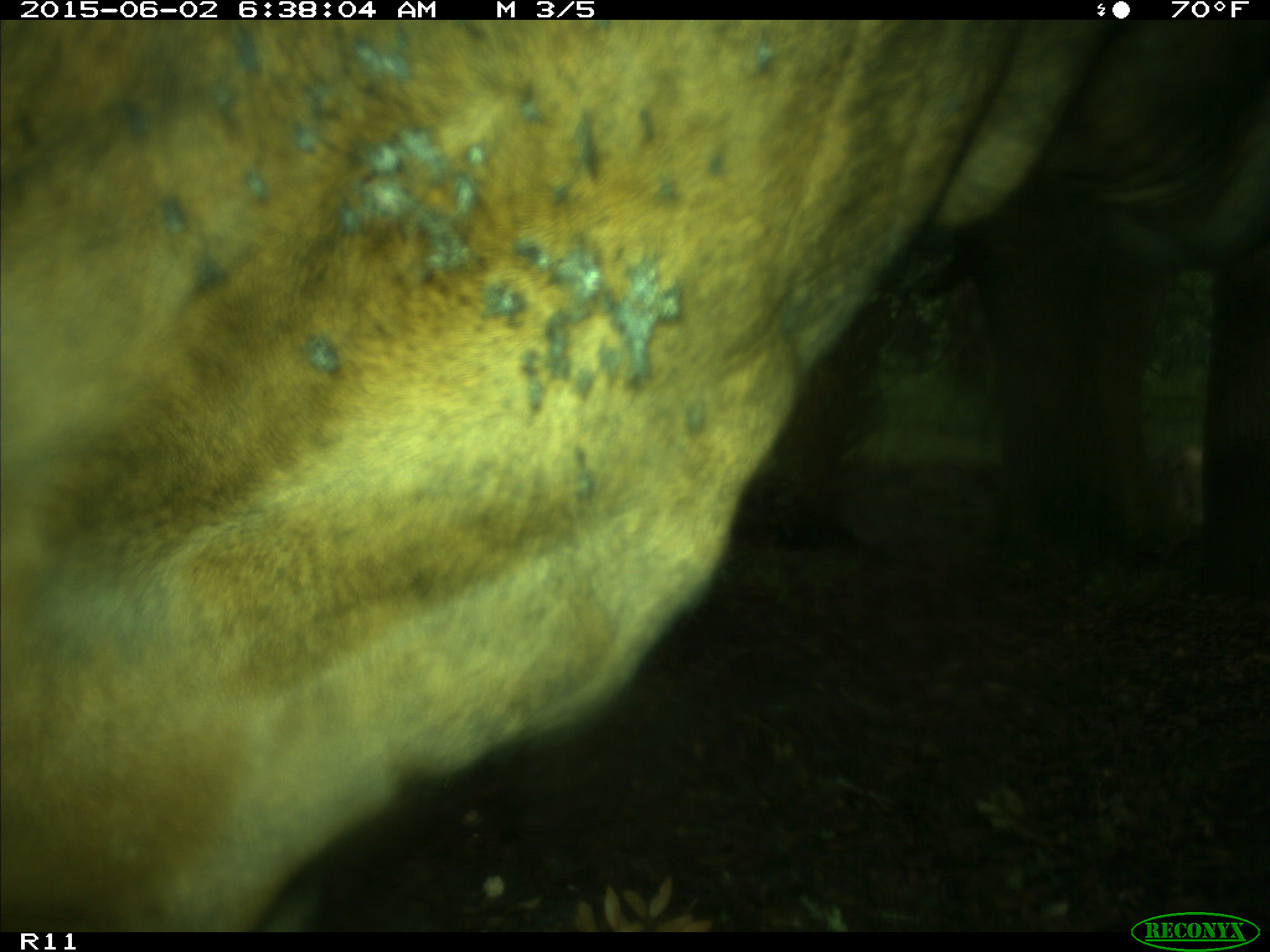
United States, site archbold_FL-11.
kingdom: Animalia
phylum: Chordata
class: Mammalia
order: Artiodactyla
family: Bovidae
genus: Bos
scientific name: Bos taurus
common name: domestic cow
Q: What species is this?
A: Bos taurus (domestic cow).